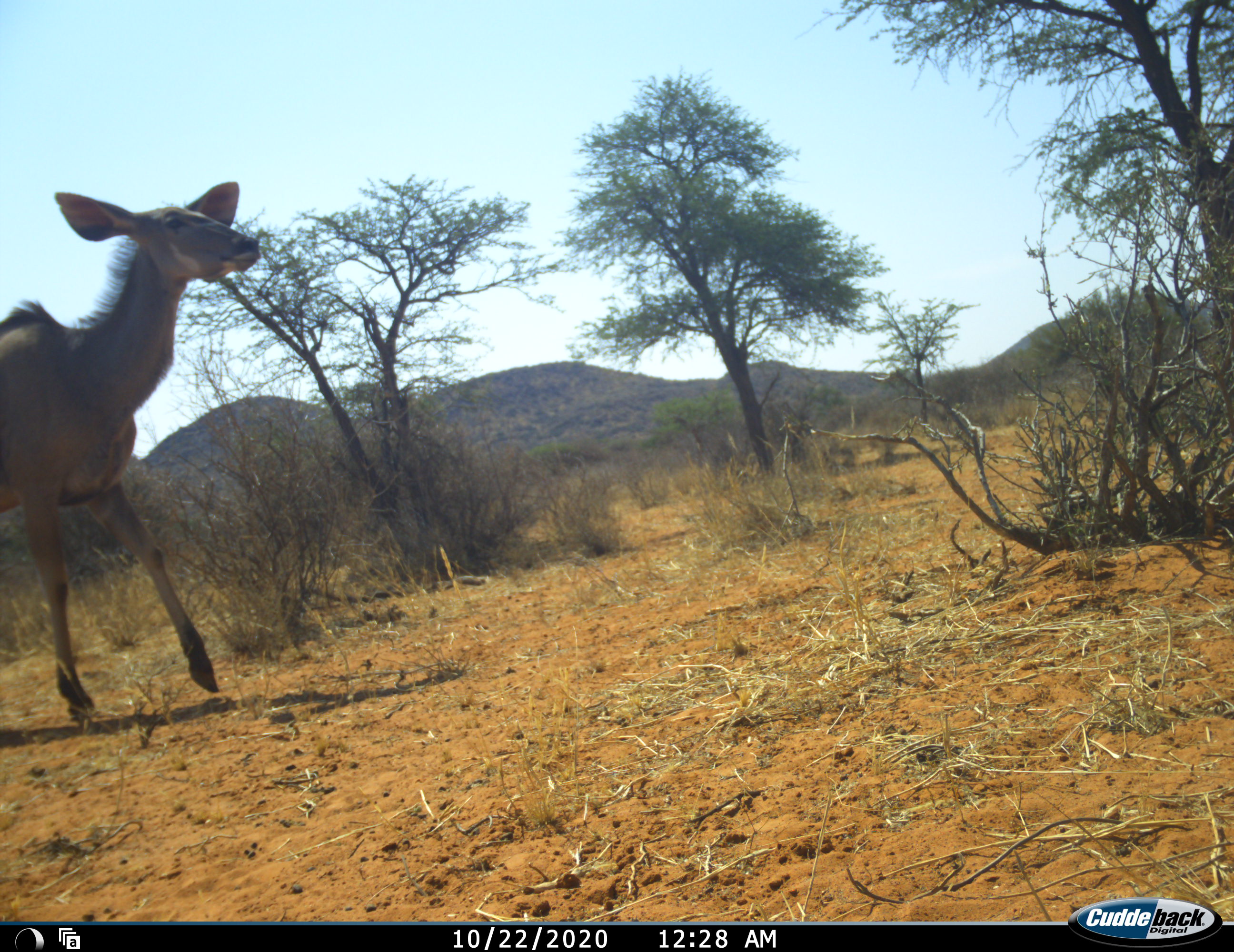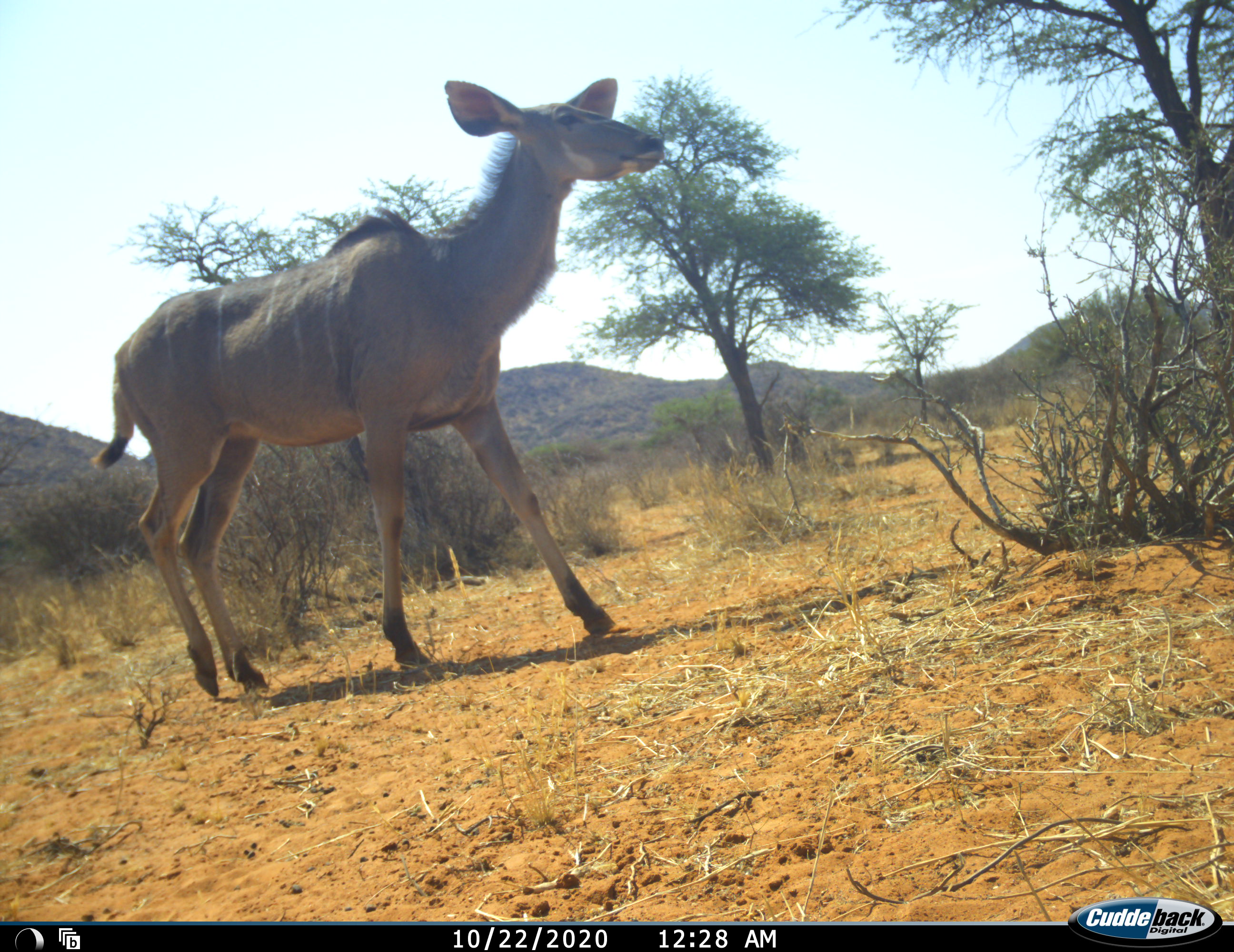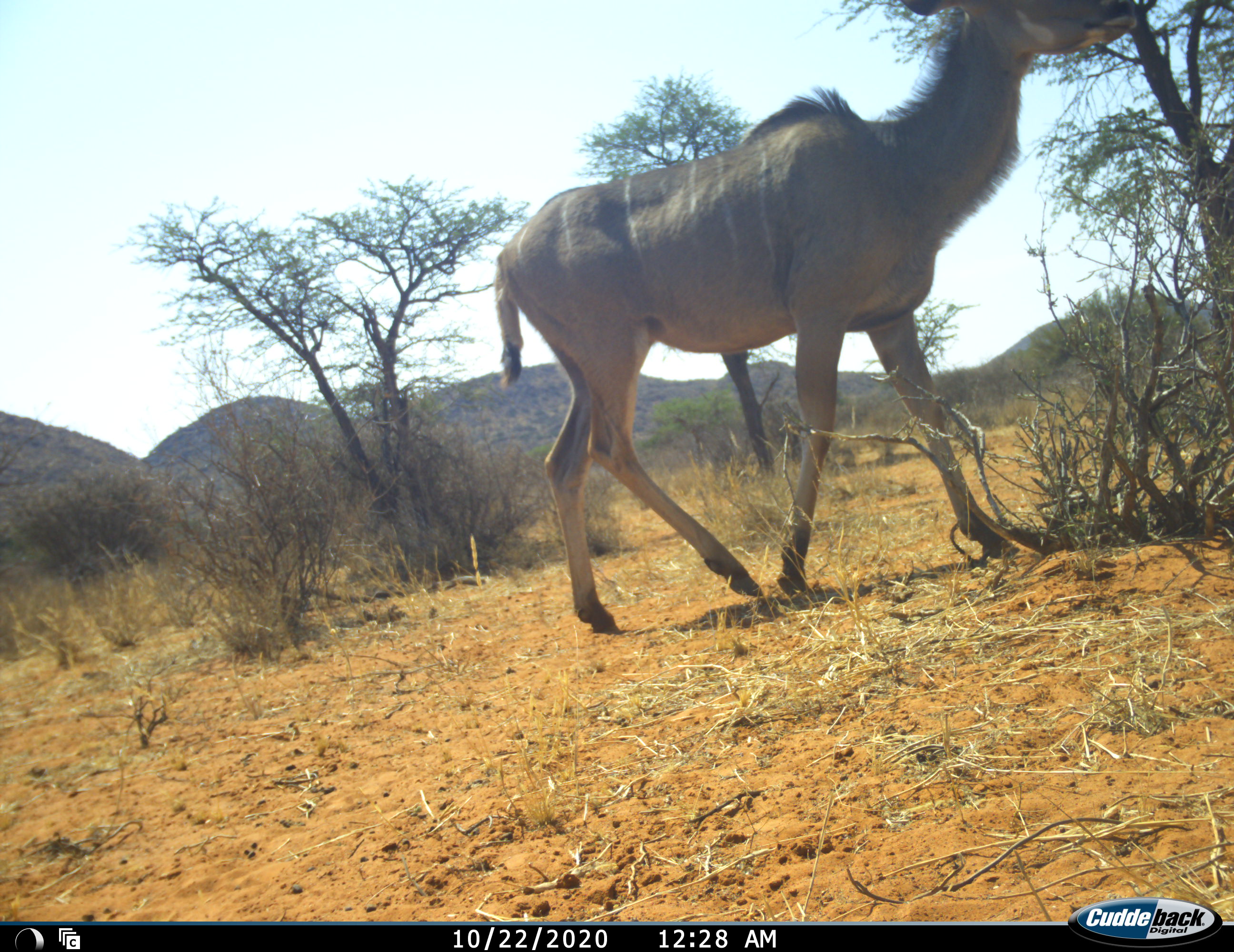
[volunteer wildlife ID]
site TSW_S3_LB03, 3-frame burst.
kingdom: Animalia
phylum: Chordata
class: Mammalia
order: Artiodactyla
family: Bovidae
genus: Tragelaphus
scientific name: Tragelaphus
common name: kudu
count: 1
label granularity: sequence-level